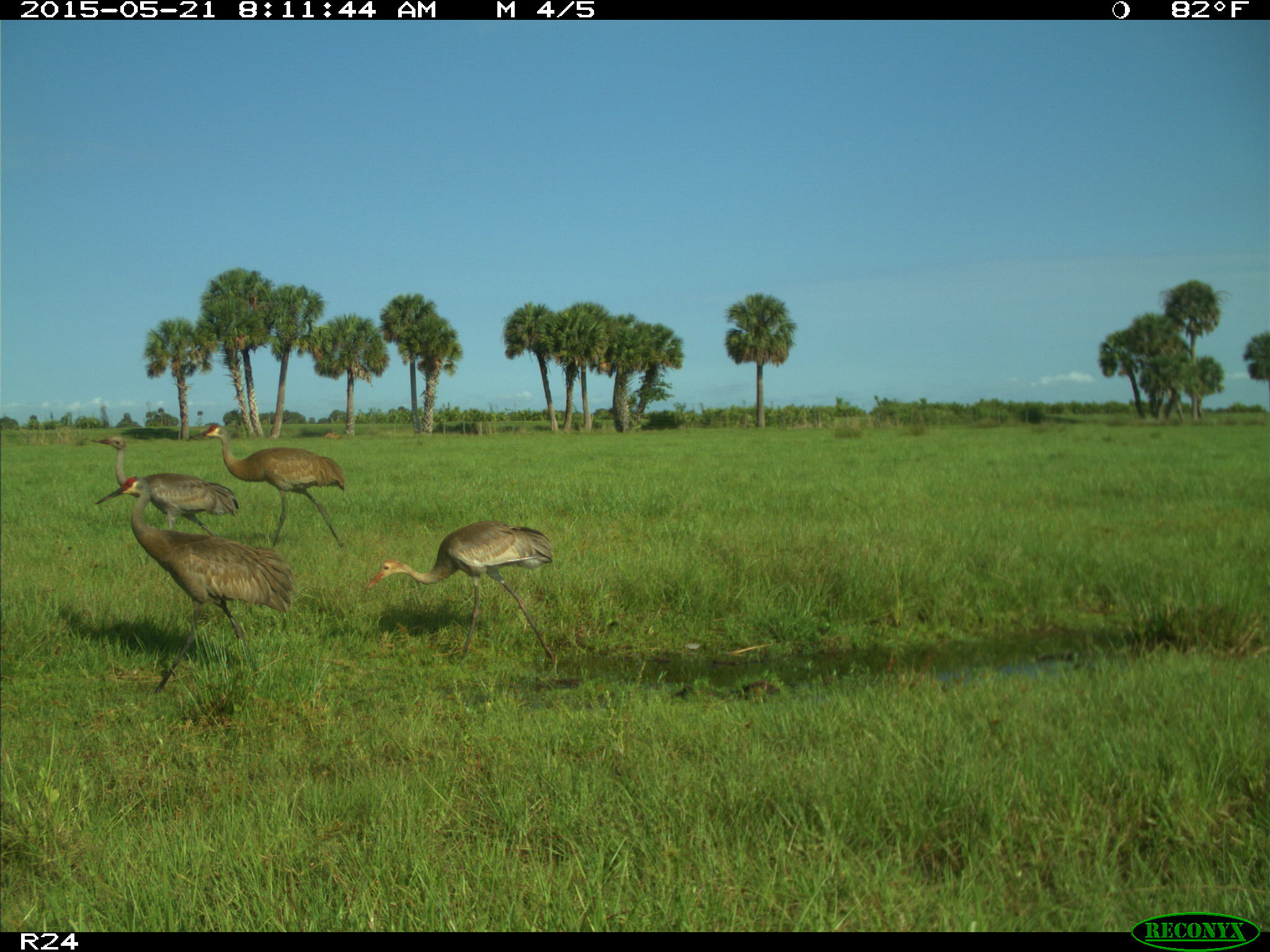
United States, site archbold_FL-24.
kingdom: Animalia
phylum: Chordata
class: Mammalia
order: Artiodactyla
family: Suidae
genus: Sus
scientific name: Sus scrofa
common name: wild boar